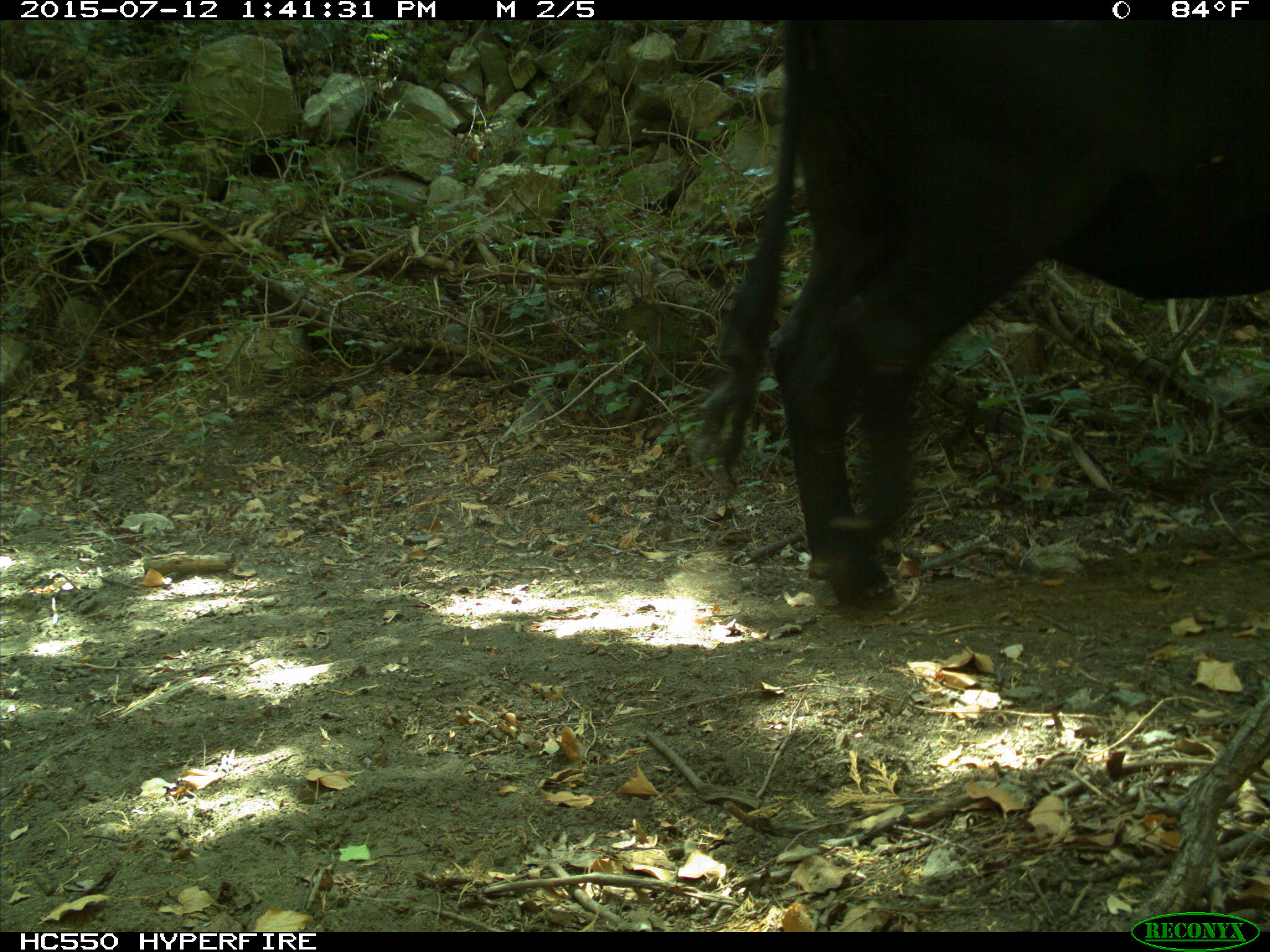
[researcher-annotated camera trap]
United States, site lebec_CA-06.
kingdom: Animalia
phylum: Chordata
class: Mammalia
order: Artiodactyla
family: Bovidae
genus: Bos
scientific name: Bos taurus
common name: domestic cow